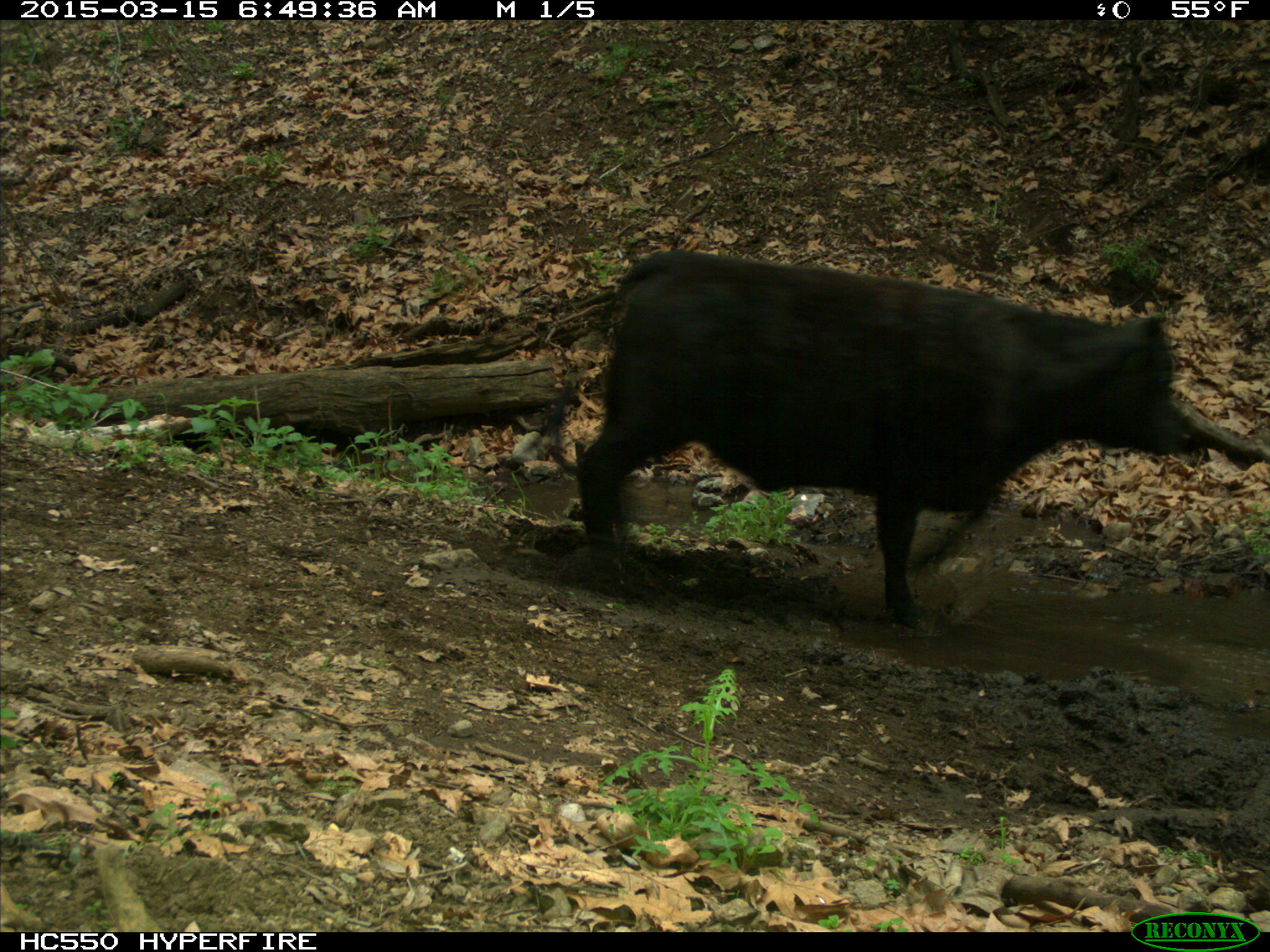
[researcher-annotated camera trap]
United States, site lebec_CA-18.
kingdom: Animalia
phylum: Chordata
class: Mammalia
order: Artiodactyla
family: Bovidae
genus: Bos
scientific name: Bos taurus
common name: domestic cow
Bos taurus (domestic cow).